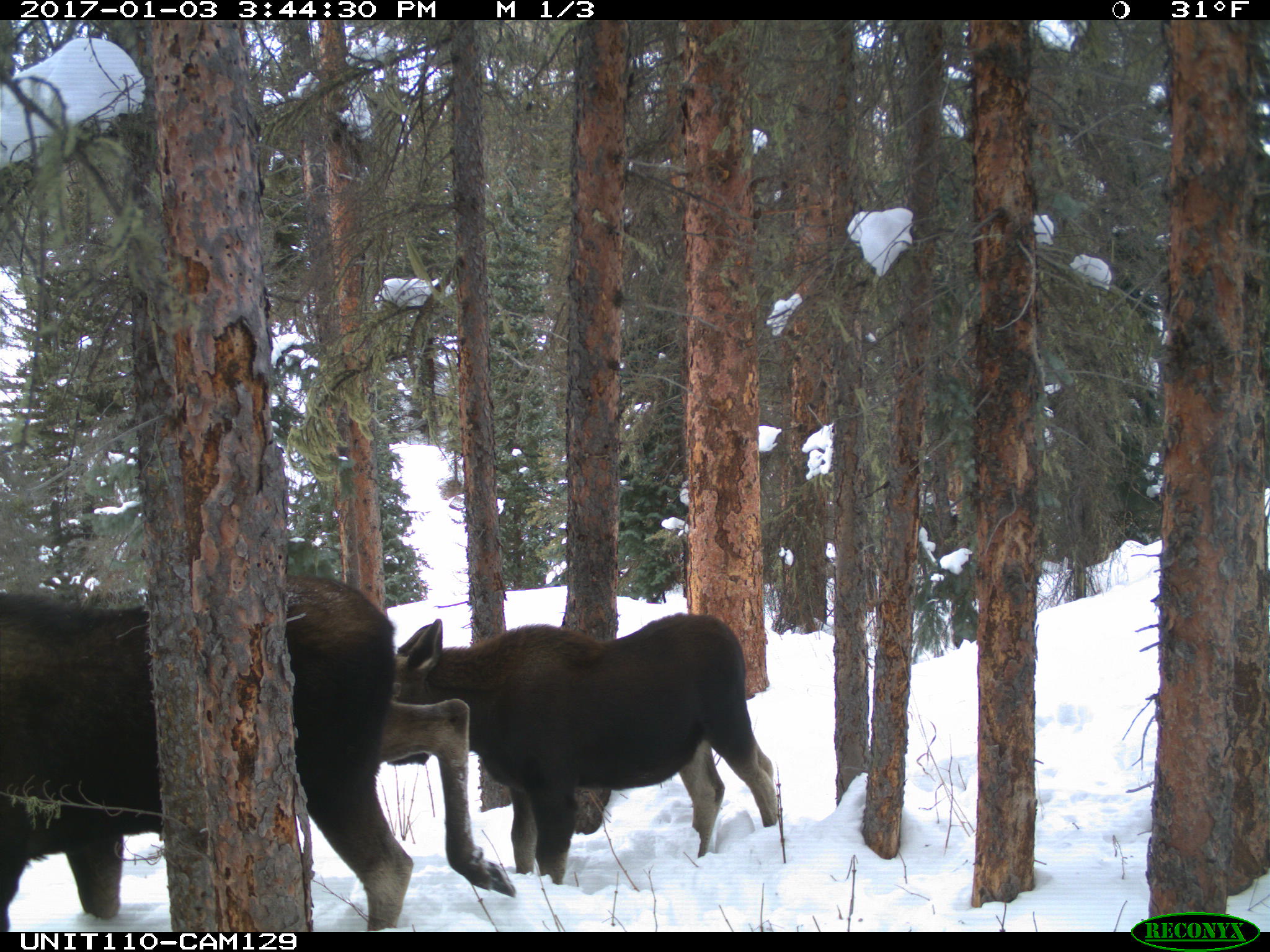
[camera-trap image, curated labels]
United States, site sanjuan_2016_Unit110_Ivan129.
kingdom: Animalia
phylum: Chordata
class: Mammalia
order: Artiodactyla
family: Cervidae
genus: Alces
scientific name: Alces alces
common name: moose